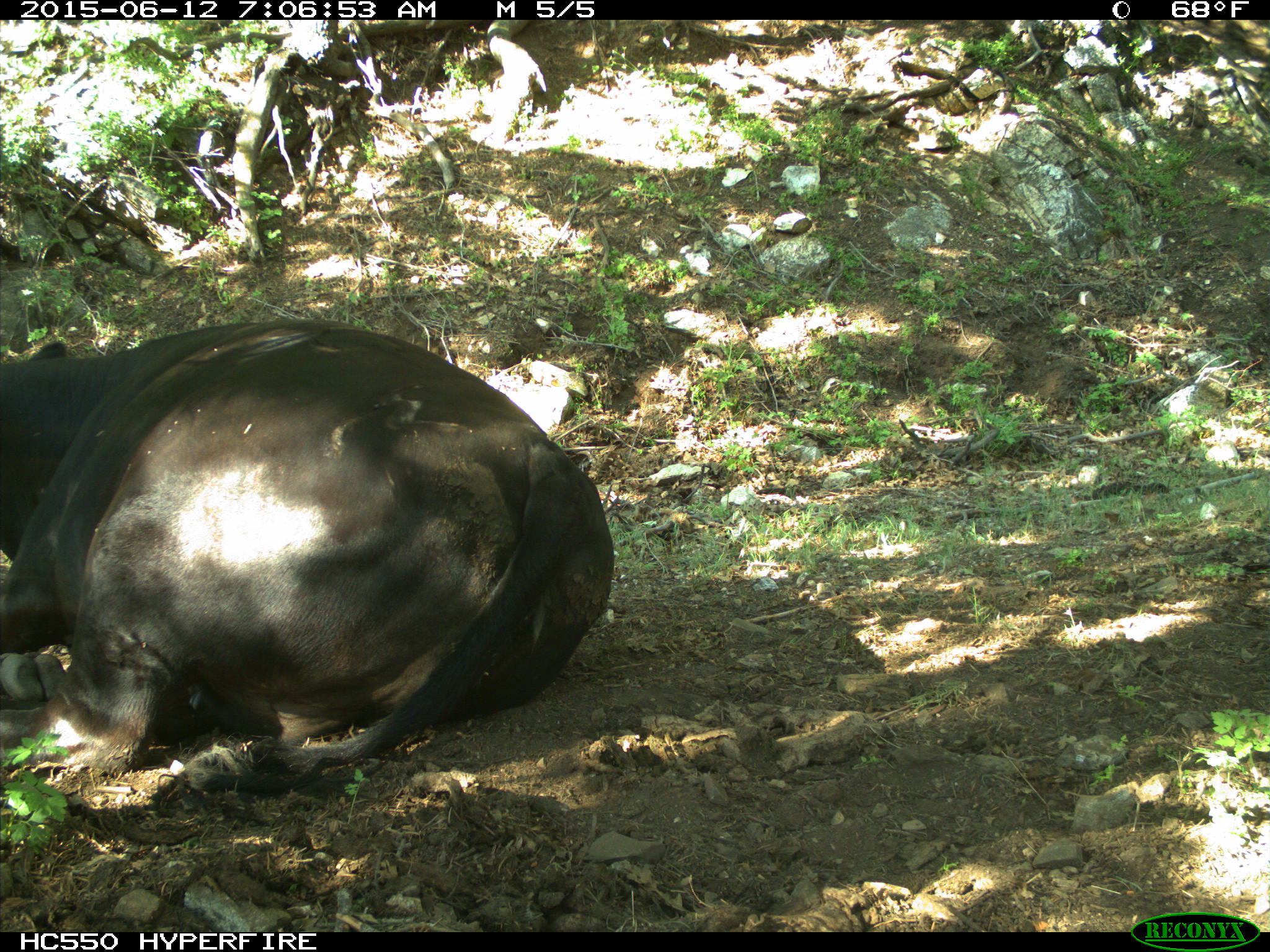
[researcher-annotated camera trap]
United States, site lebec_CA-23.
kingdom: Animalia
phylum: Chordata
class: Mammalia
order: Artiodactyla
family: Bovidae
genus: Bos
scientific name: Bos taurus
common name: domestic cow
Bos taurus (domestic cow).